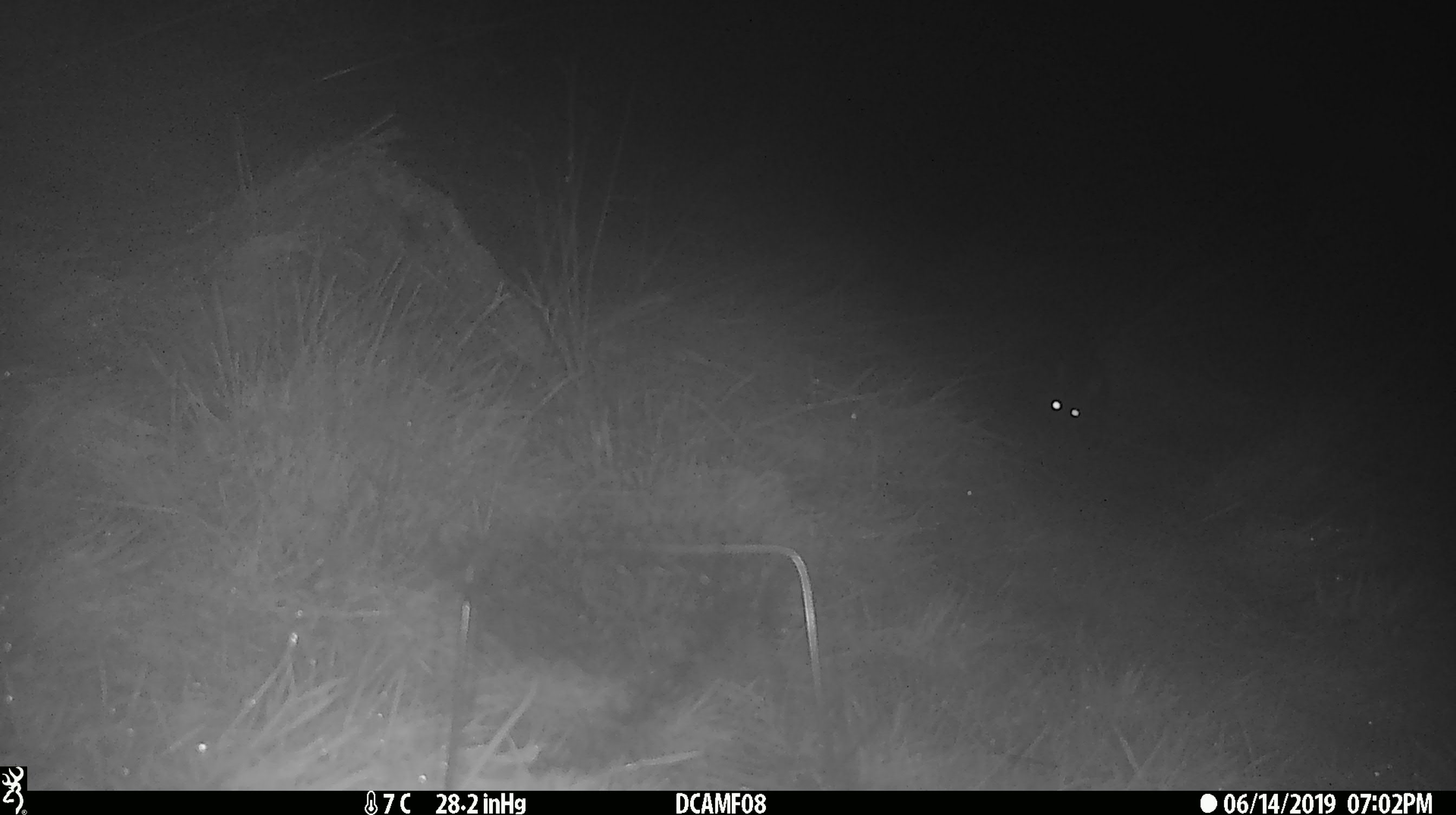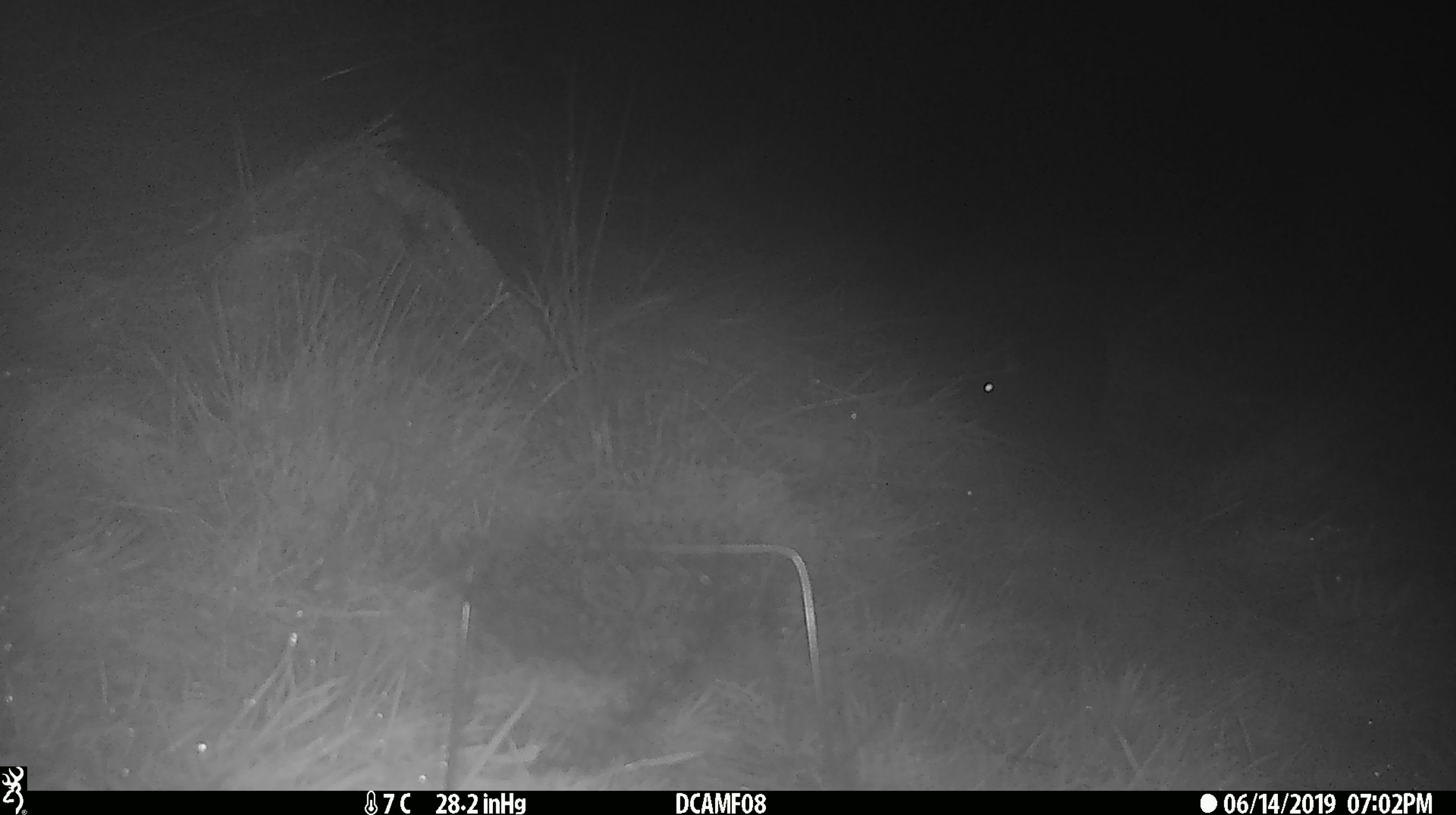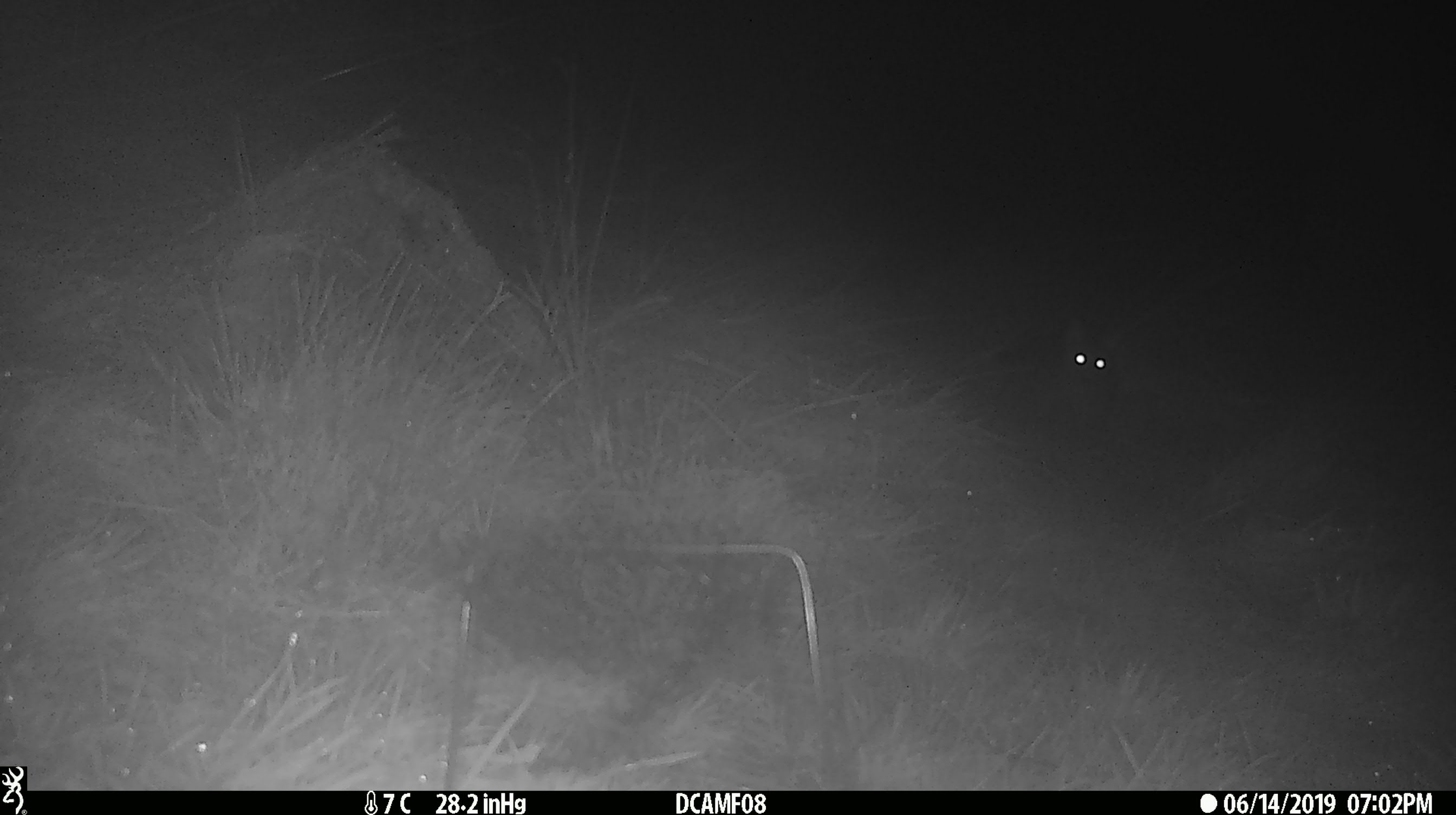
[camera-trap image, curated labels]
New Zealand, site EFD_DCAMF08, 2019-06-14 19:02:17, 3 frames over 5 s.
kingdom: Animalia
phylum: Chordata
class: Mammalia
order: Diprotodontia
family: Phalangeridae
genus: Trichosurus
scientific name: Trichosurus vulpecula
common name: common brushtail possum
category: possum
Possum (common brushtail possum) (Trichosurus vulpecula).